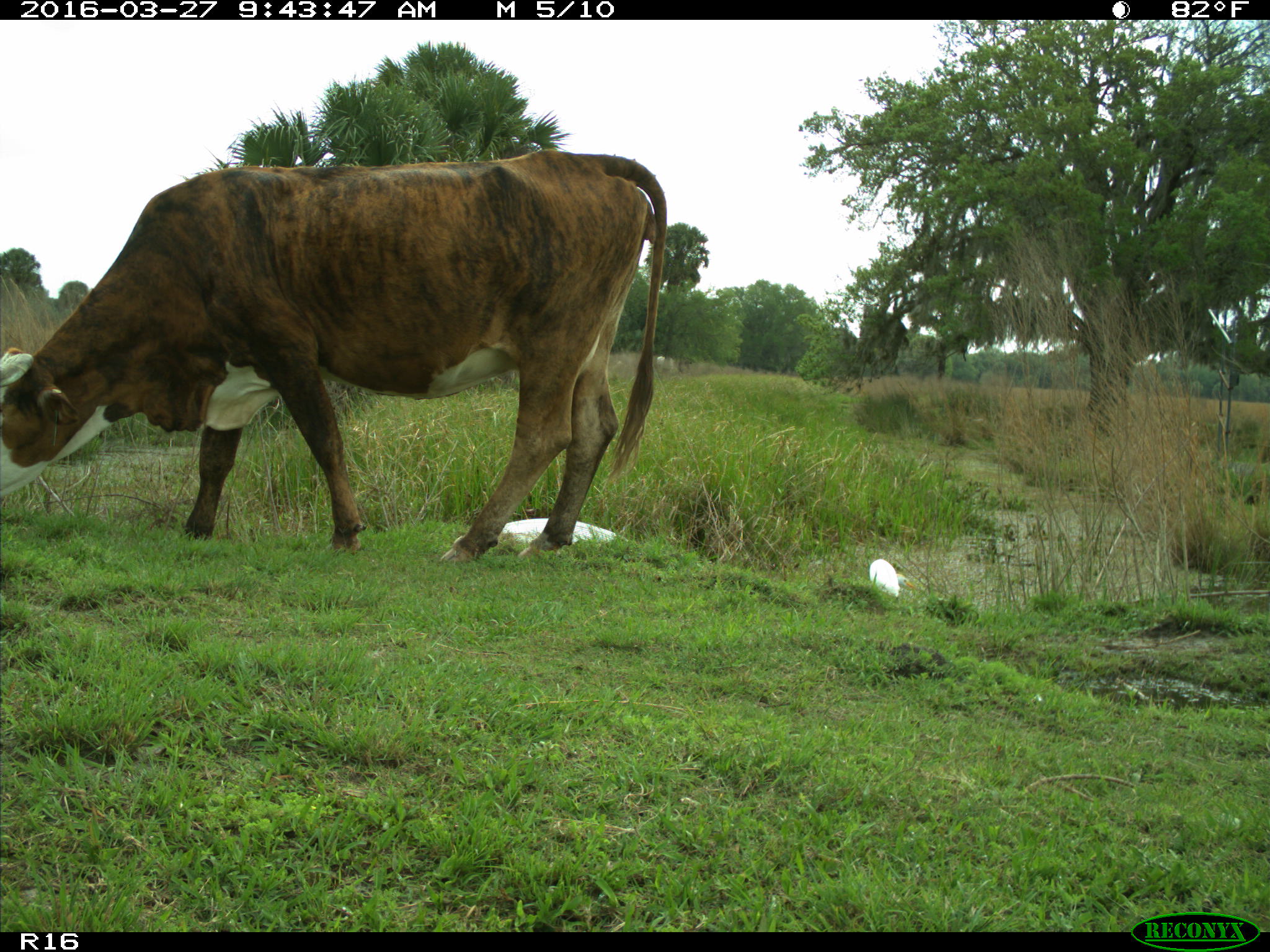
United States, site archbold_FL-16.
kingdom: Animalia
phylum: Chordata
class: Mammalia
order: Artiodactyla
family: Bovidae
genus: Bos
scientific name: Bos taurus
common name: domestic cow